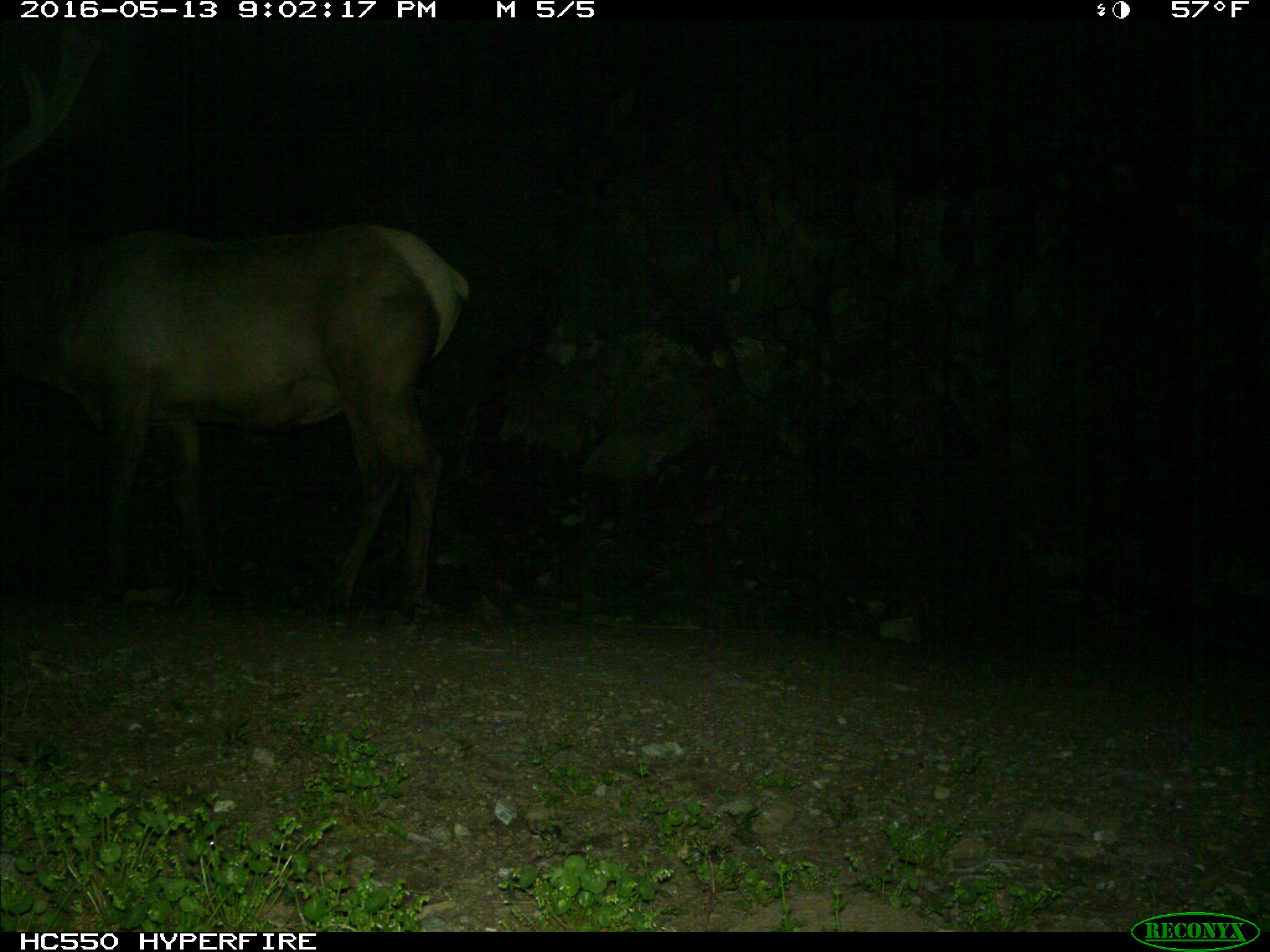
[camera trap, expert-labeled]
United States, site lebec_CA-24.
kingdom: Animalia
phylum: Chordata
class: Mammalia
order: Artiodactyla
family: Cervidae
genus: Cervus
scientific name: Cervus canadensis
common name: elk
Cervus canadensis (elk).